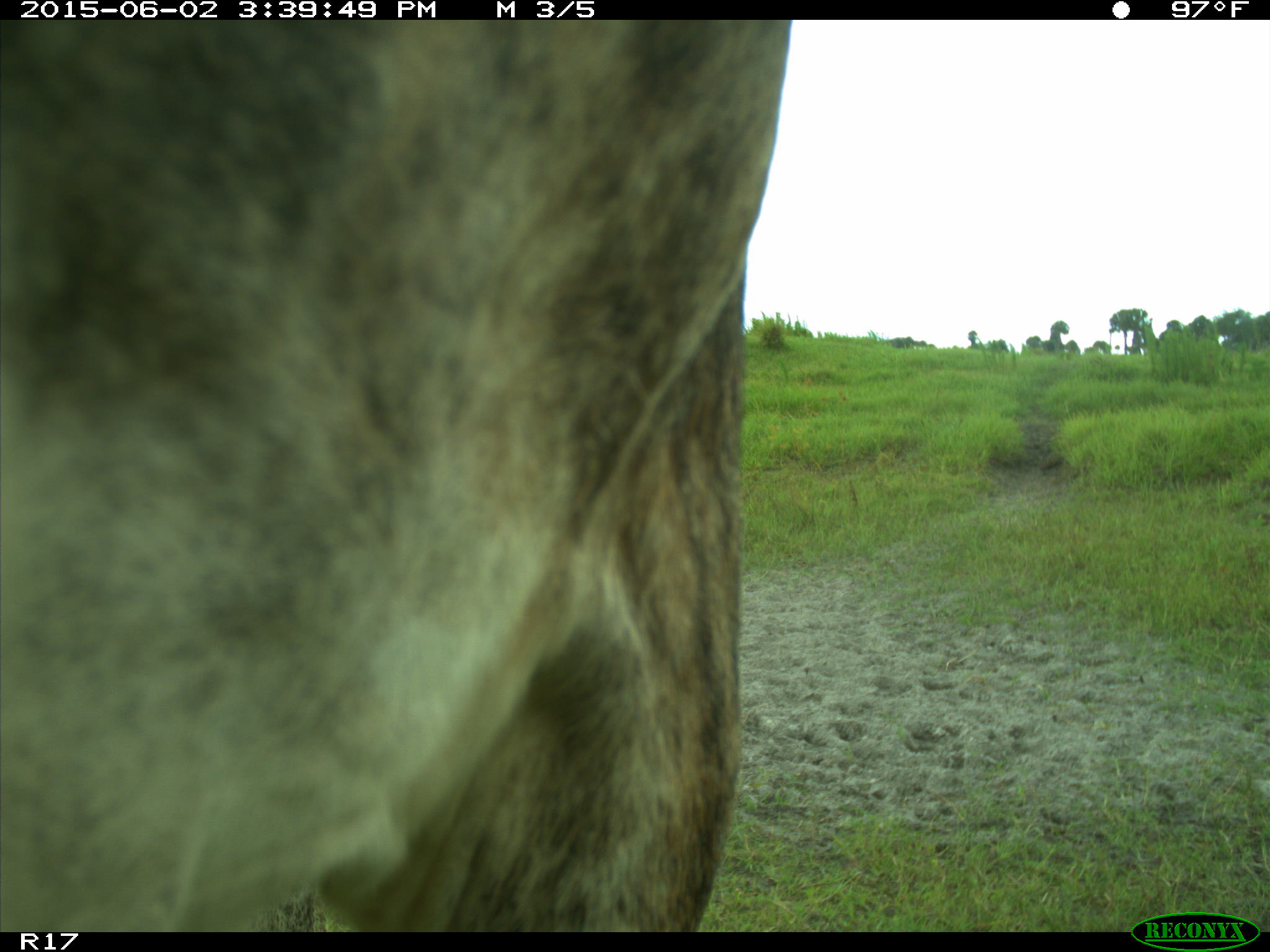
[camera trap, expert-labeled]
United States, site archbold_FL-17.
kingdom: Animalia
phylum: Chordata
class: Mammalia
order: Artiodactyla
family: Bovidae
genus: Bos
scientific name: Bos taurus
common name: domestic cow